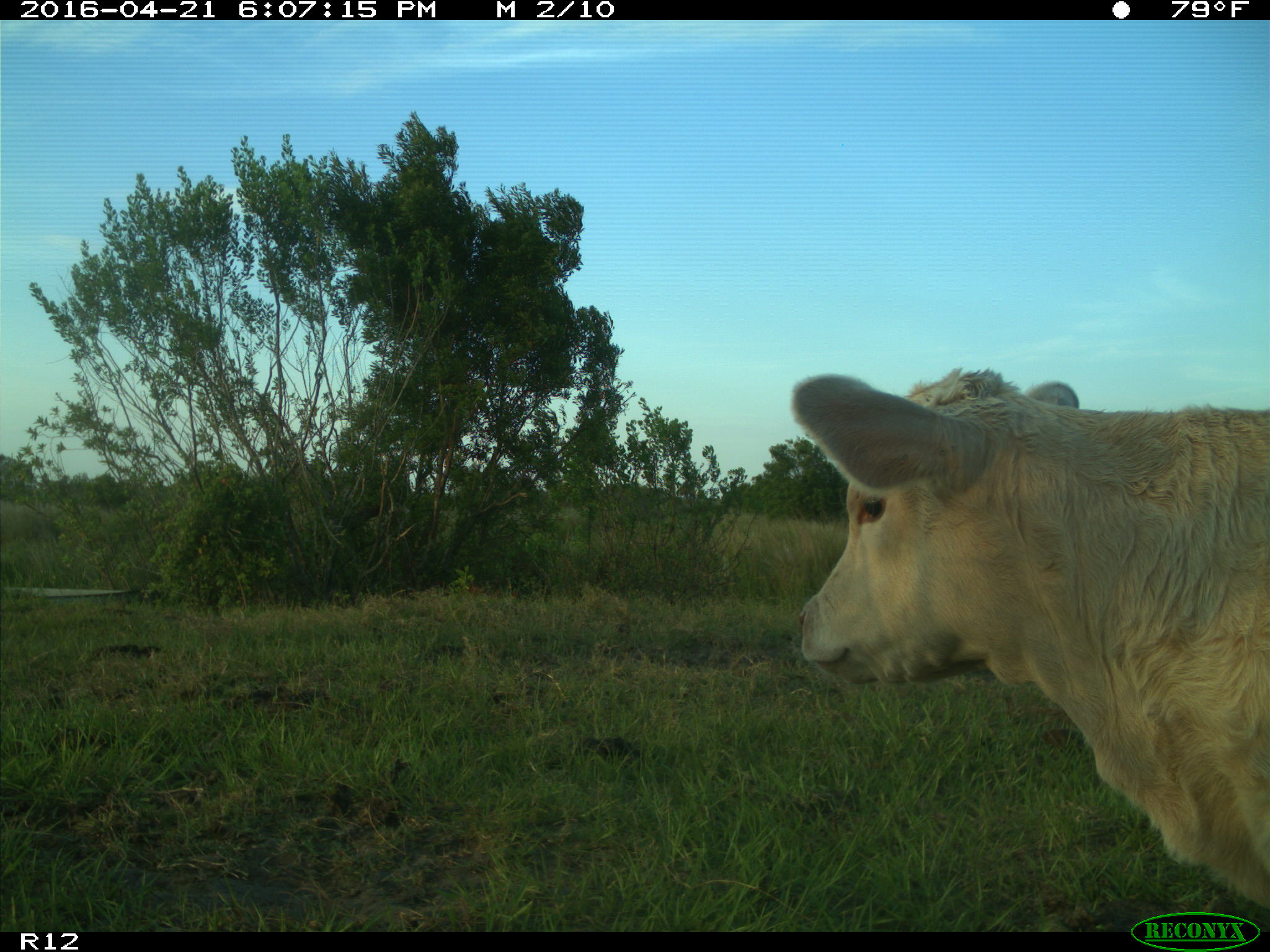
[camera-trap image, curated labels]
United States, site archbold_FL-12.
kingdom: Animalia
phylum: Chordata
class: Mammalia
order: Artiodactyla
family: Bovidae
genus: Bos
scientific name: Bos taurus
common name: domestic cow